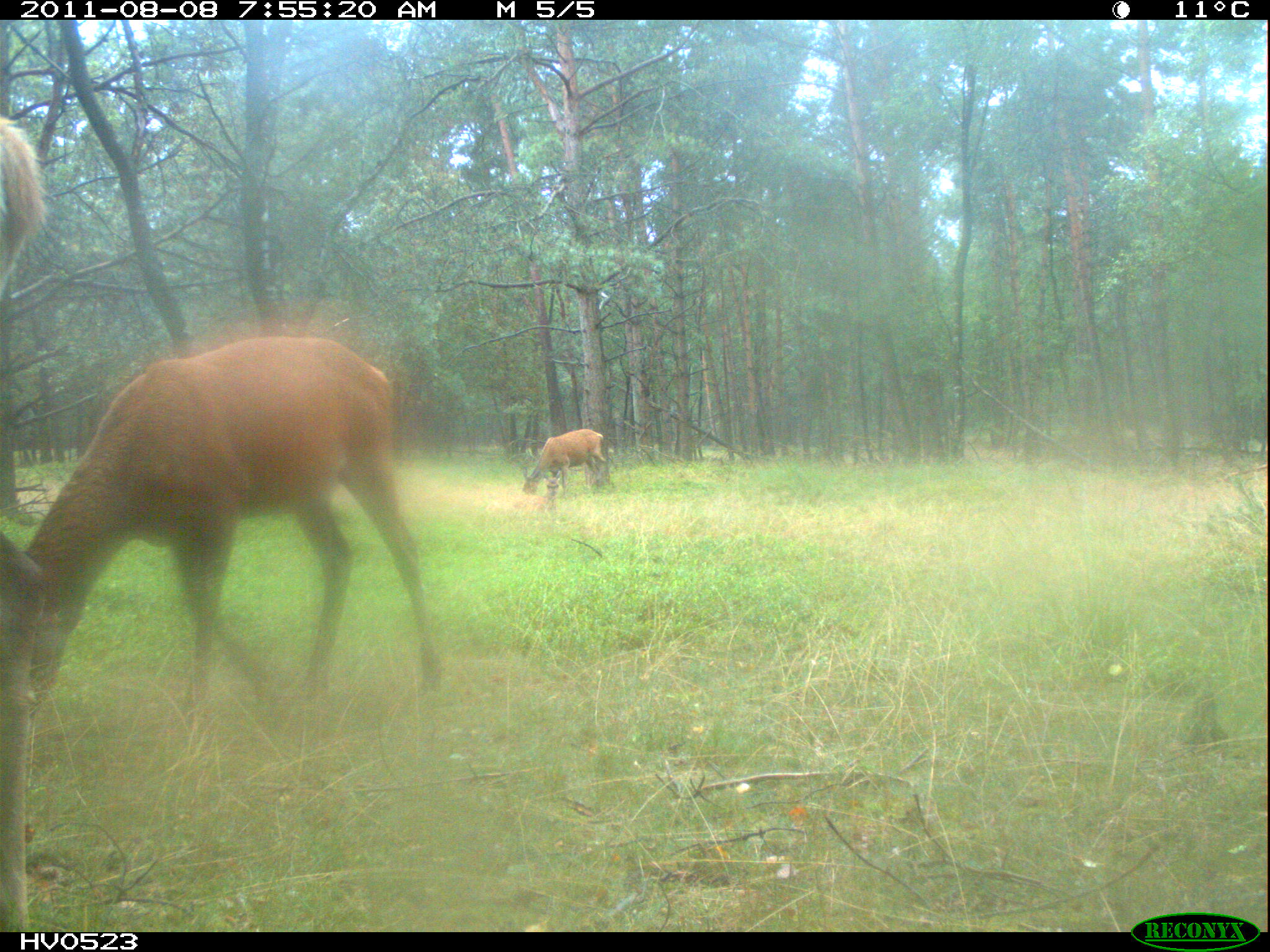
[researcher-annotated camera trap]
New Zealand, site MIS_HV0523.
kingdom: Animalia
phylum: Chordata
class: Mammalia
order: Artiodactyla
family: Cervidae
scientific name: Cervidae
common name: deer